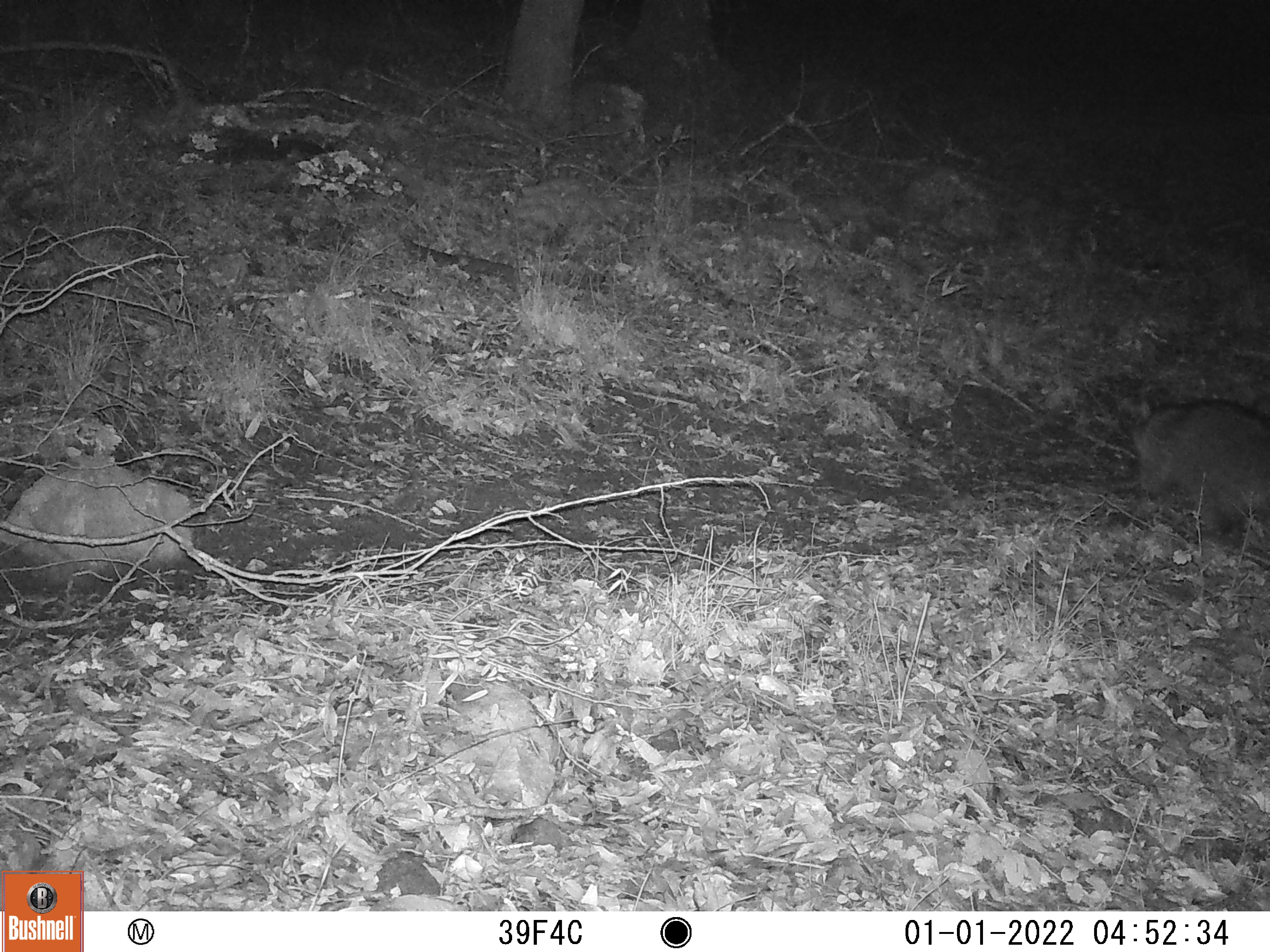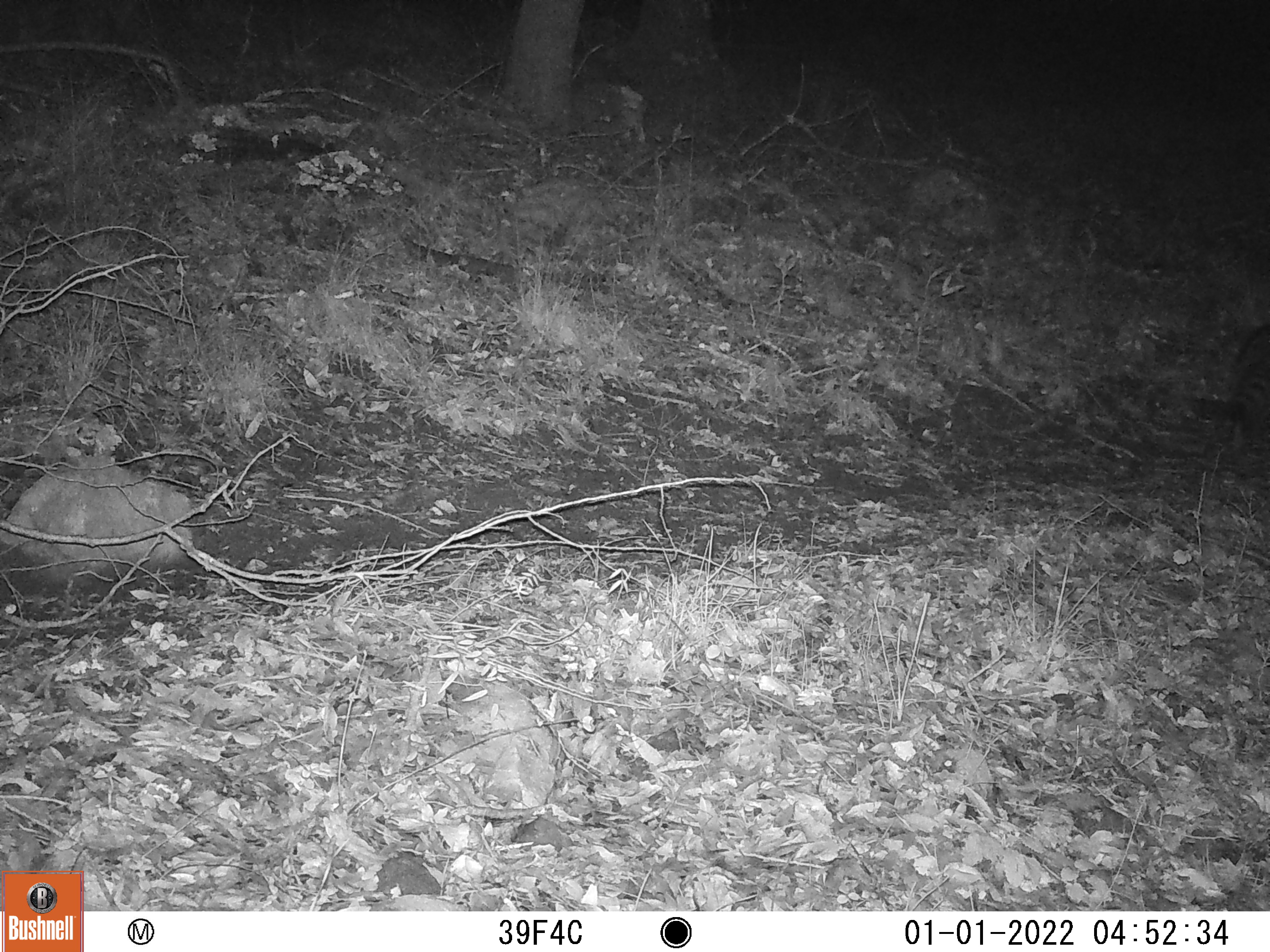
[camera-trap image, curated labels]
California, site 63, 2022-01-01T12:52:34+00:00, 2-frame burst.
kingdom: Animalia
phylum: Chordata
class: Mammalia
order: Carnivora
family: Procyonidae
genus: Procyon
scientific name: Procyon lotor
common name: raccoon